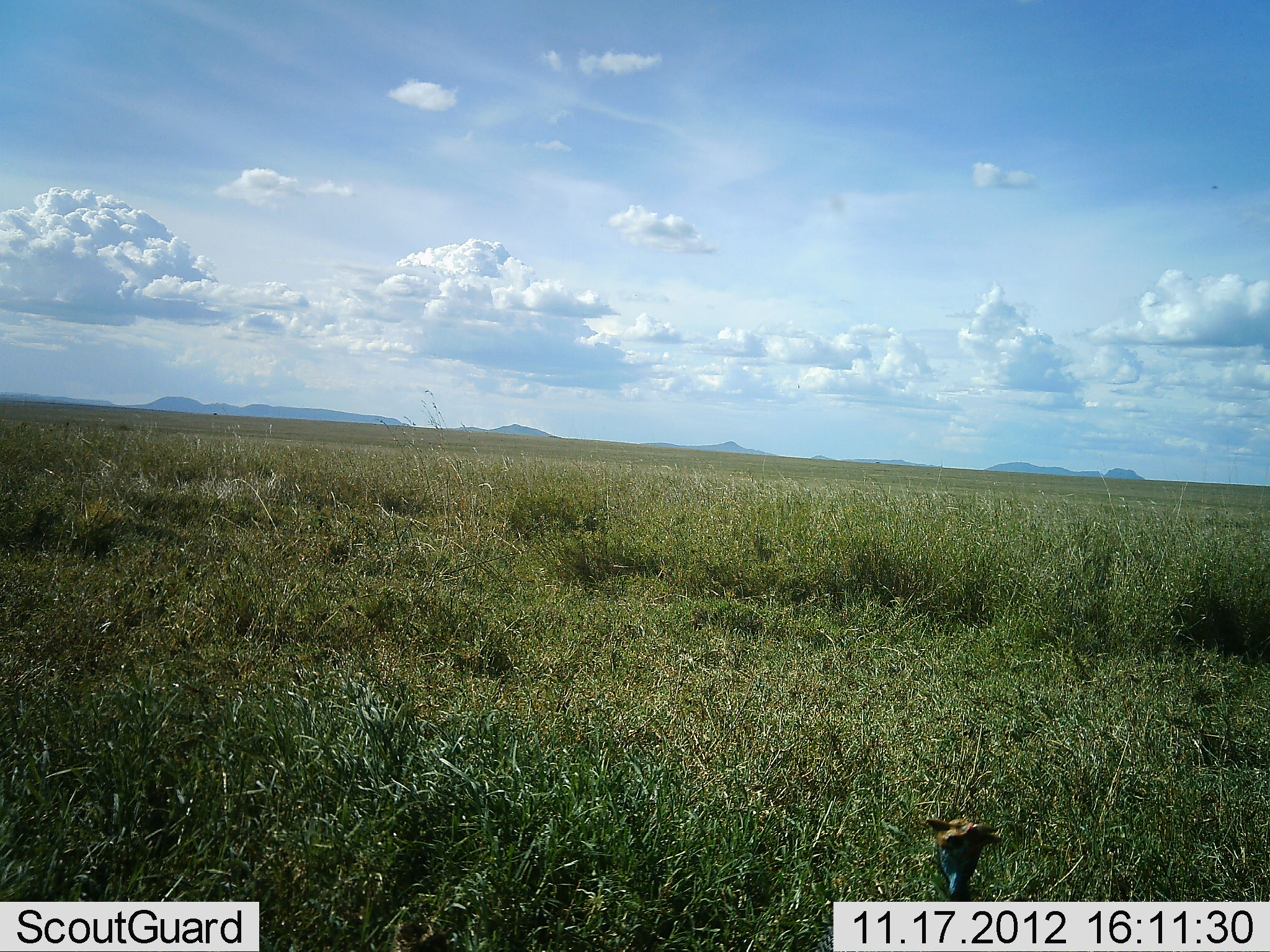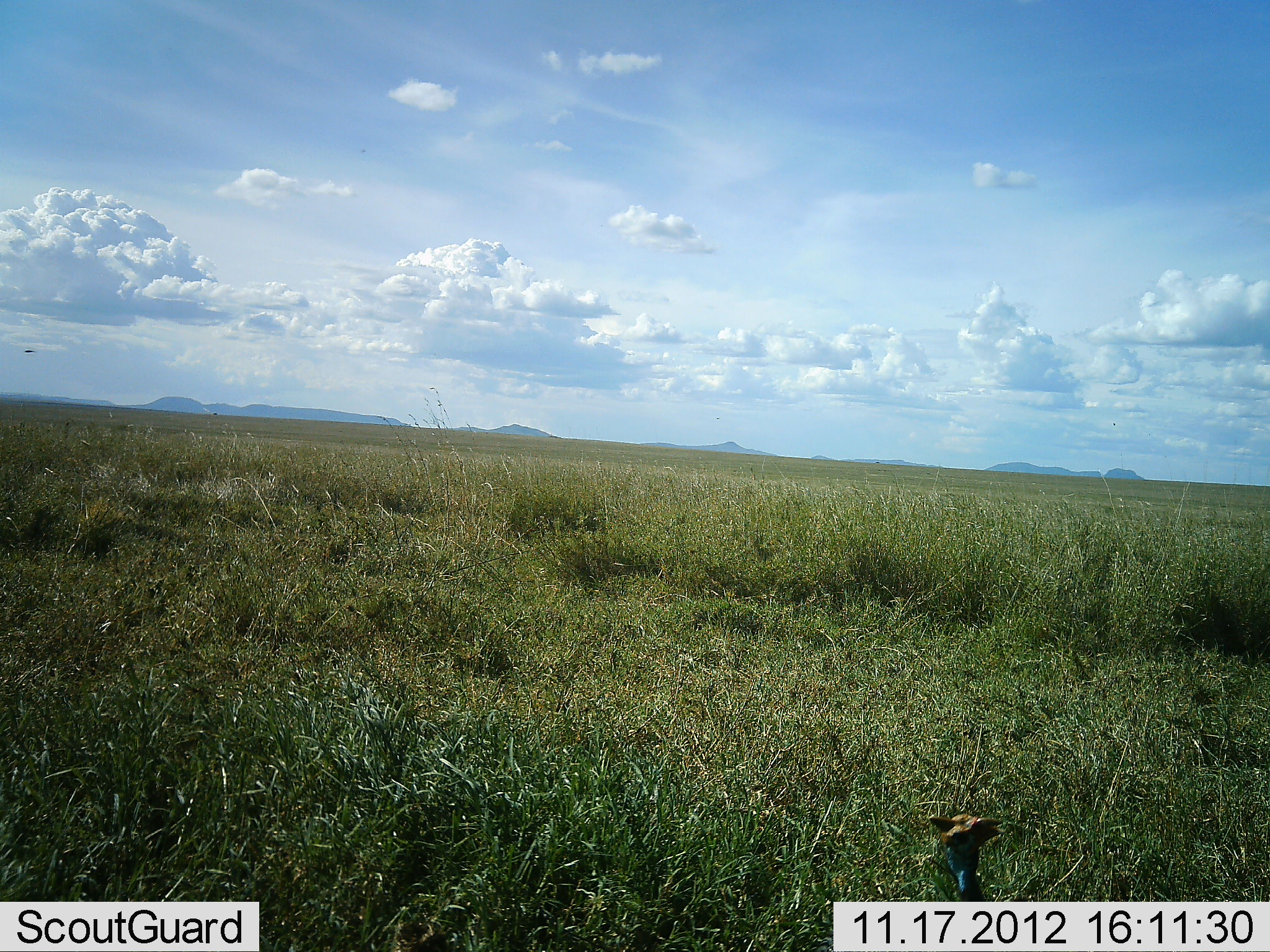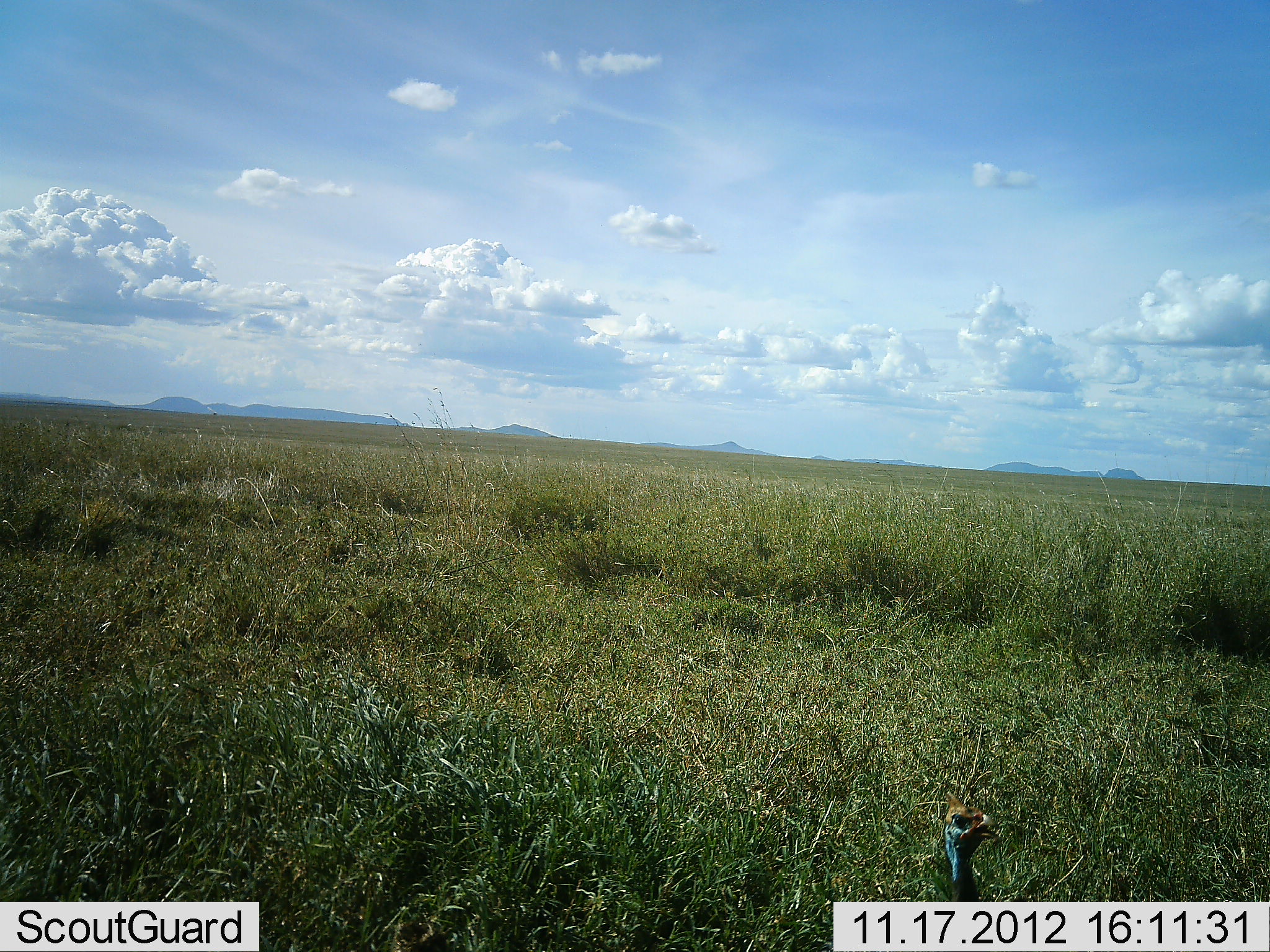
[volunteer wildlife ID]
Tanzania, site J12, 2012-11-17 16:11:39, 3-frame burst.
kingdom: Animalia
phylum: Chordata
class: Aves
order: Galliformes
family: Numididae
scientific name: Numididae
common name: guinea fowl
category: guineafowl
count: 1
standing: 100%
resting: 0%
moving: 0%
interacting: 0%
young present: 0%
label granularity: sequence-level